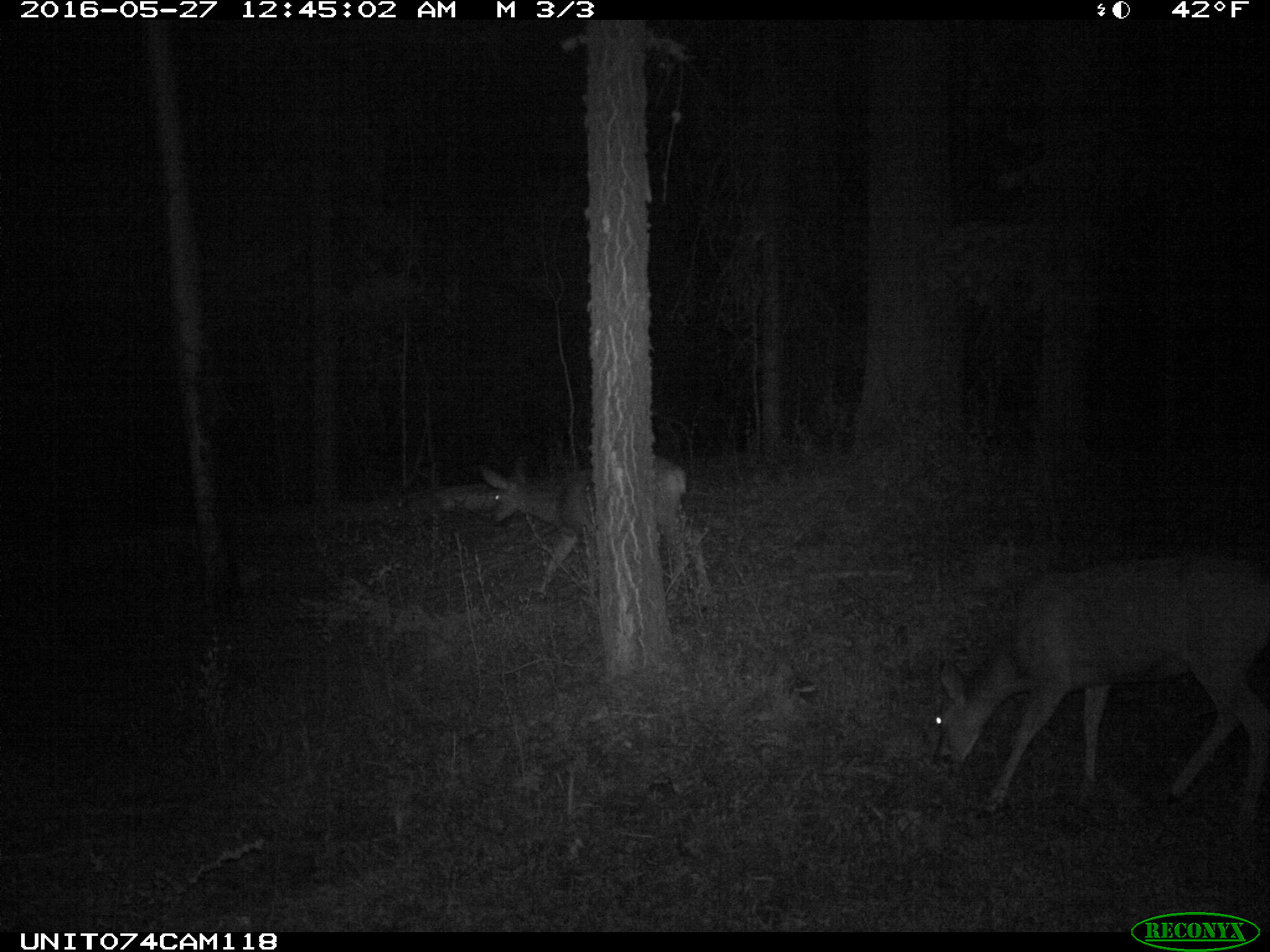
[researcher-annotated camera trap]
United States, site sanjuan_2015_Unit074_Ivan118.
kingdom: Animalia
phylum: Chordata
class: Mammalia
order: Artiodactyla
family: Cervidae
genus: Odocoileus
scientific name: Odocoileus hemionus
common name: mule deer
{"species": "Odocoileus hemionus (mule deer)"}